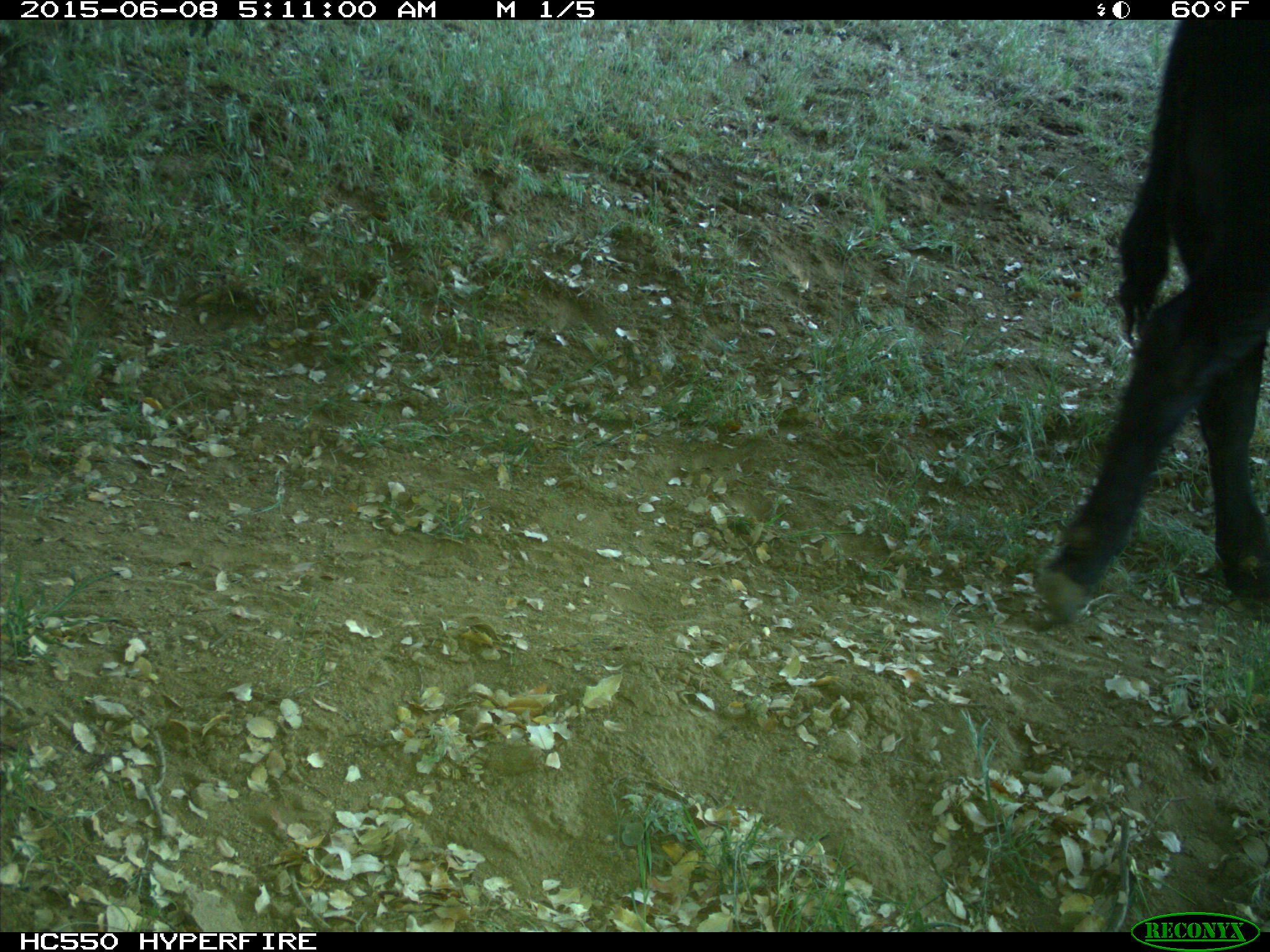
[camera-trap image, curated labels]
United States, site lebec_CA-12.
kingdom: Animalia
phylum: Chordata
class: Mammalia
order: Artiodactyla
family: Bovidae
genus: Bos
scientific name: Bos taurus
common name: domestic cow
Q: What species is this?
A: Bos taurus (domestic cow).